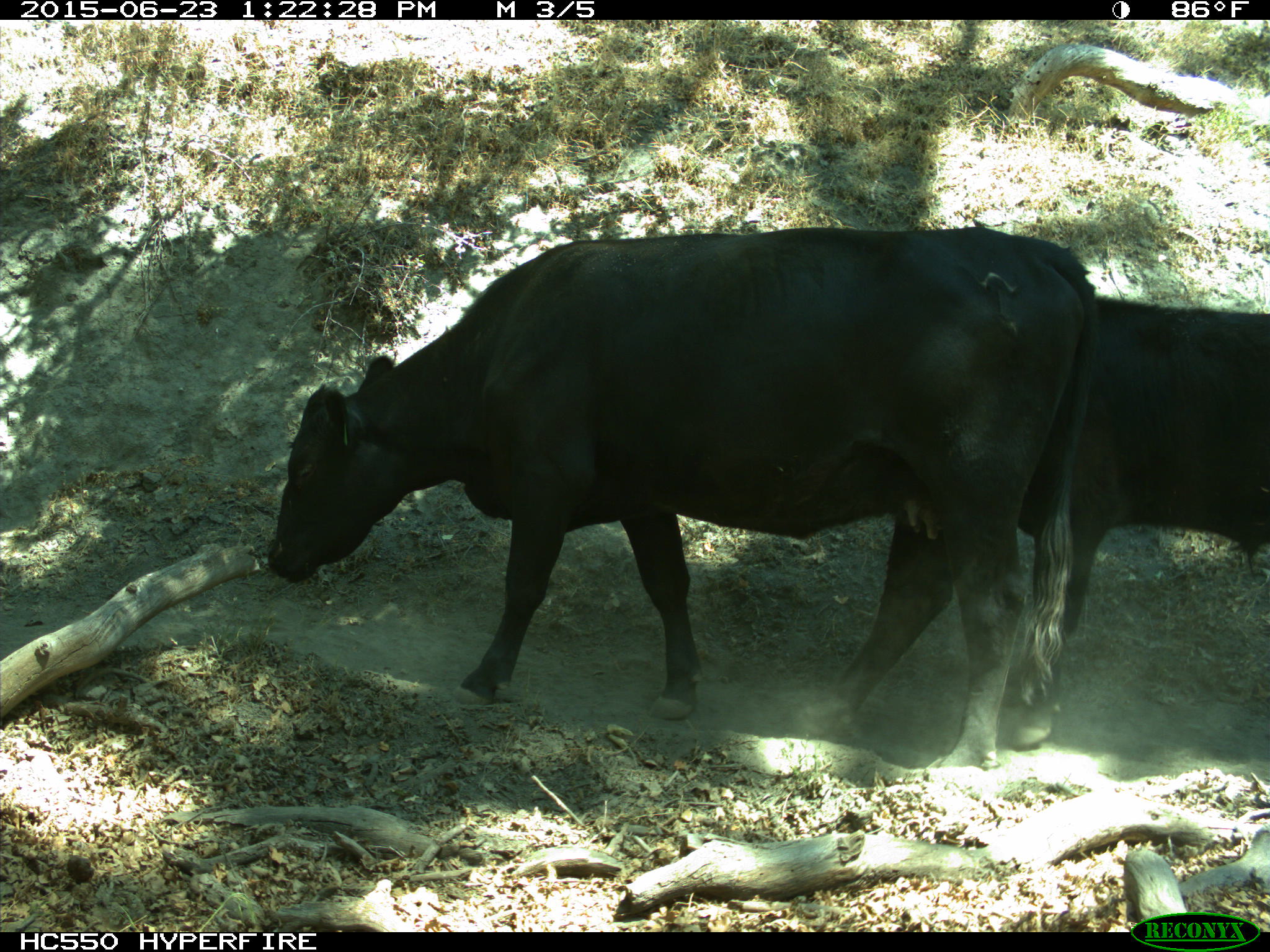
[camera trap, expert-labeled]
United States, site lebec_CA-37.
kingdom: Animalia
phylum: Chordata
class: Mammalia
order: Artiodactyla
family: Bovidae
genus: Bos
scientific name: Bos taurus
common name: domestic cow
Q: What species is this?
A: Bos taurus (domestic cow).